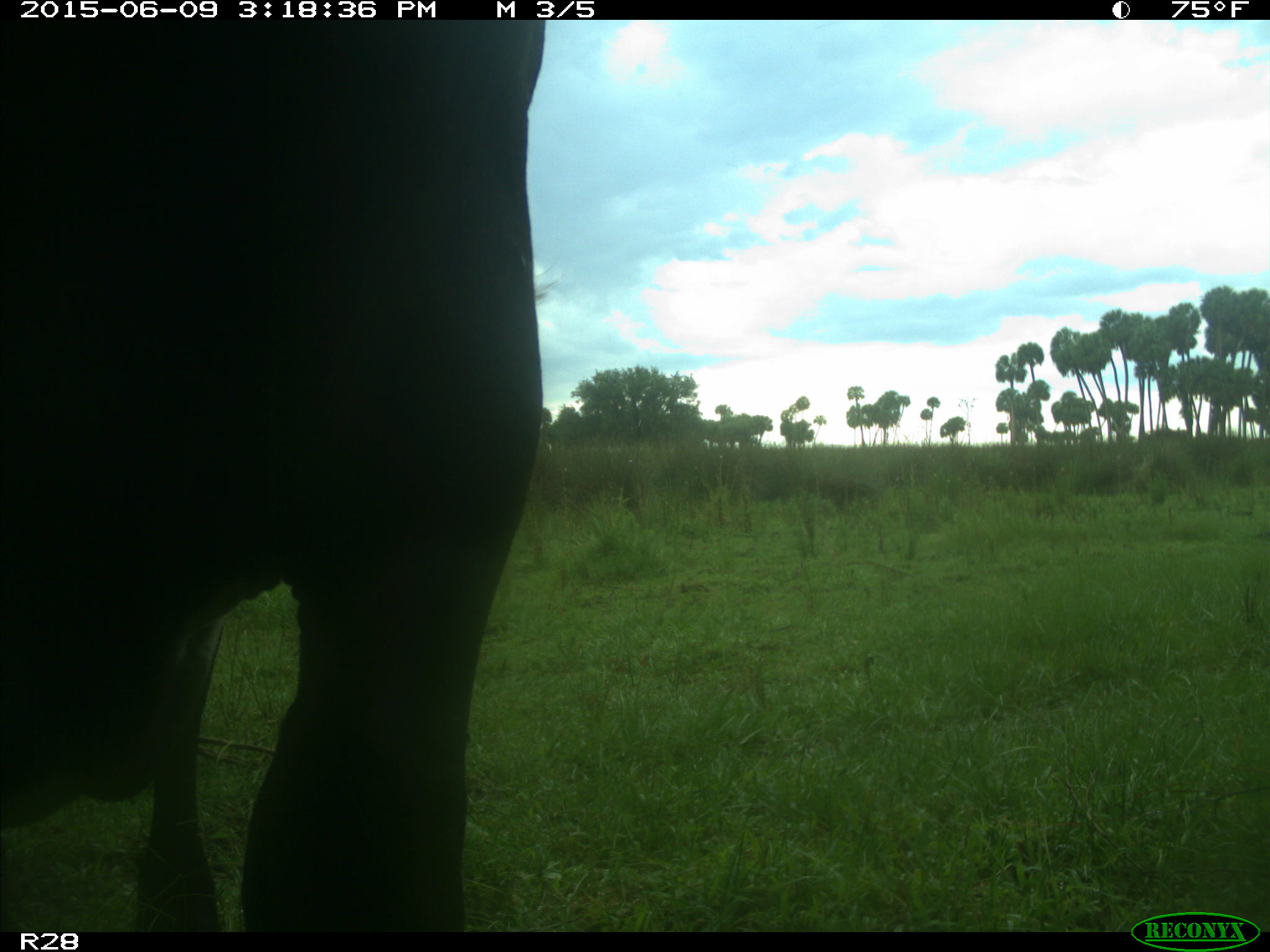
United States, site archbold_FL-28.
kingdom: Animalia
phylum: Chordata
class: Mammalia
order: Artiodactyla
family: Bovidae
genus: Bos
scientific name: Bos taurus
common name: domestic cow